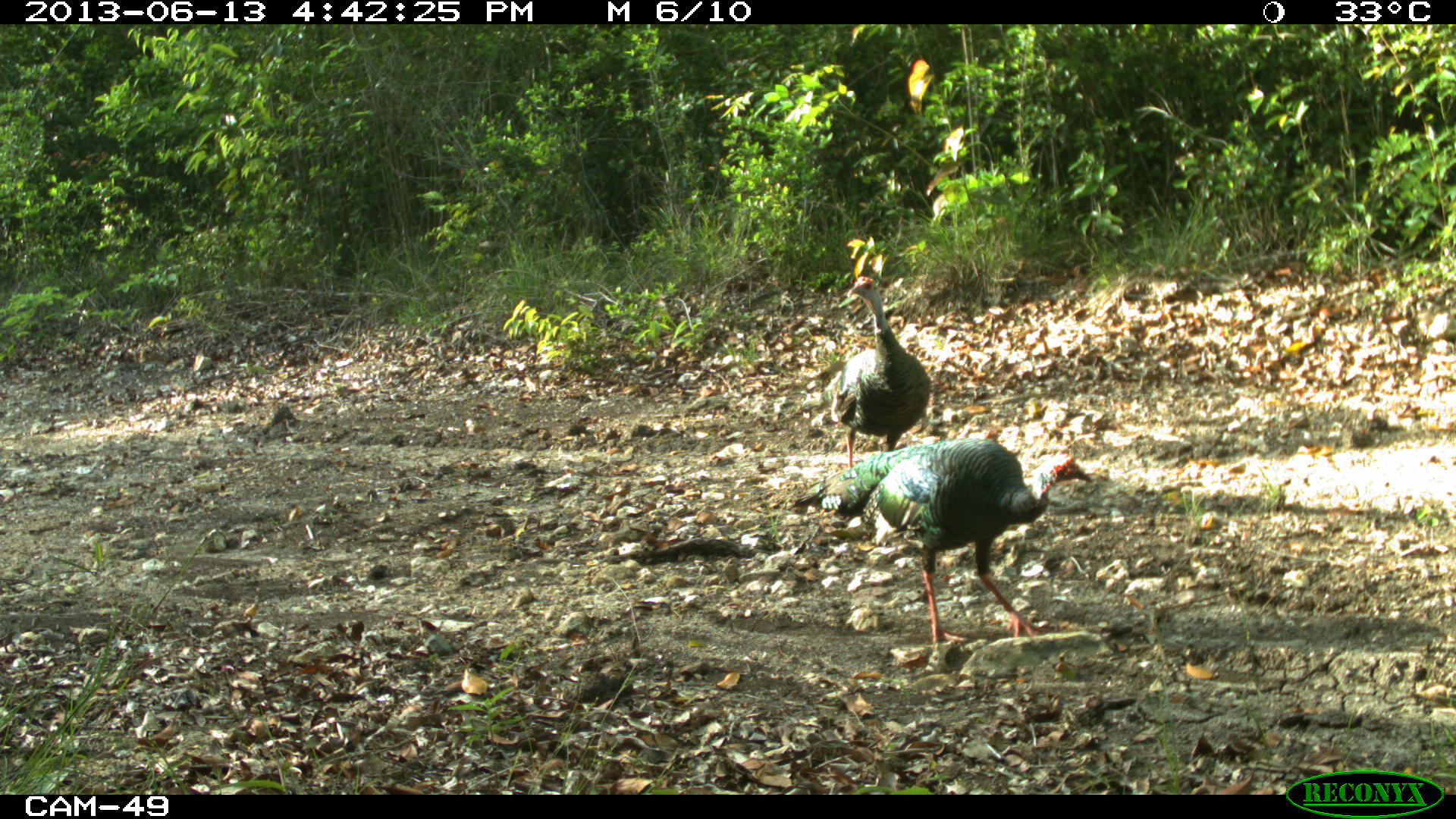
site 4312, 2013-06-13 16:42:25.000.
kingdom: Animalia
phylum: Chordata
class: Aves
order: Galliformes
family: Phasianidae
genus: Meleagris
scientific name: Meleagris ocellata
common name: ocellated turkey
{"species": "Meleagris ocellata (ocellated turkey)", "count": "2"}